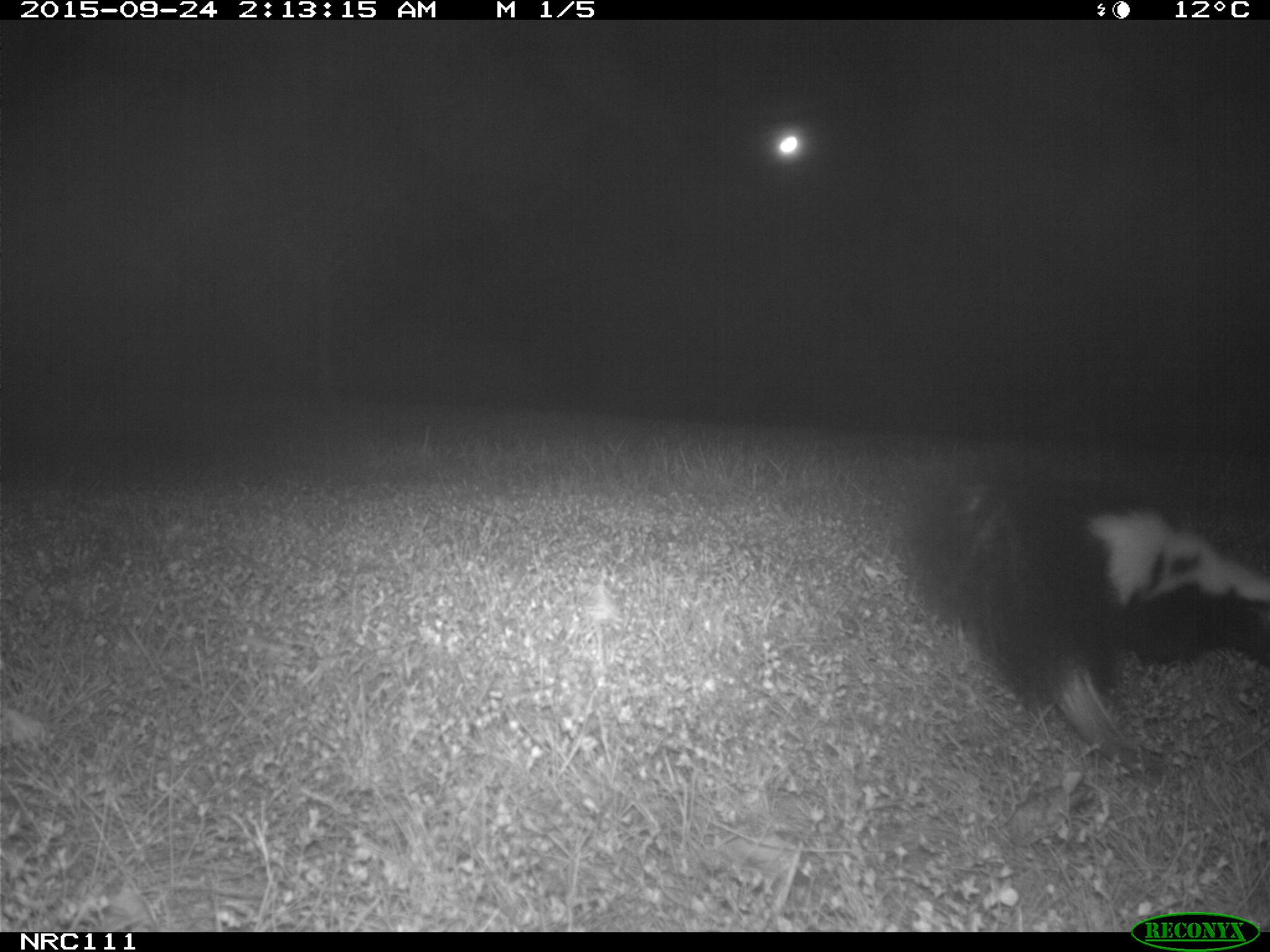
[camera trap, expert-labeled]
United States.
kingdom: Animalia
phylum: Chordata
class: Mammalia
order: Carnivora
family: Mephitidae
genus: Mephitis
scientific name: Mephitis mephitis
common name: striped skunk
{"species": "Striped Skunk (Mephitis mephitis)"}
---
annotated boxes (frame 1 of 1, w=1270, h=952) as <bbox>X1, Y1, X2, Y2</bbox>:
Striped Skunk: <bbox>881, 458, 1270, 757</bbox>